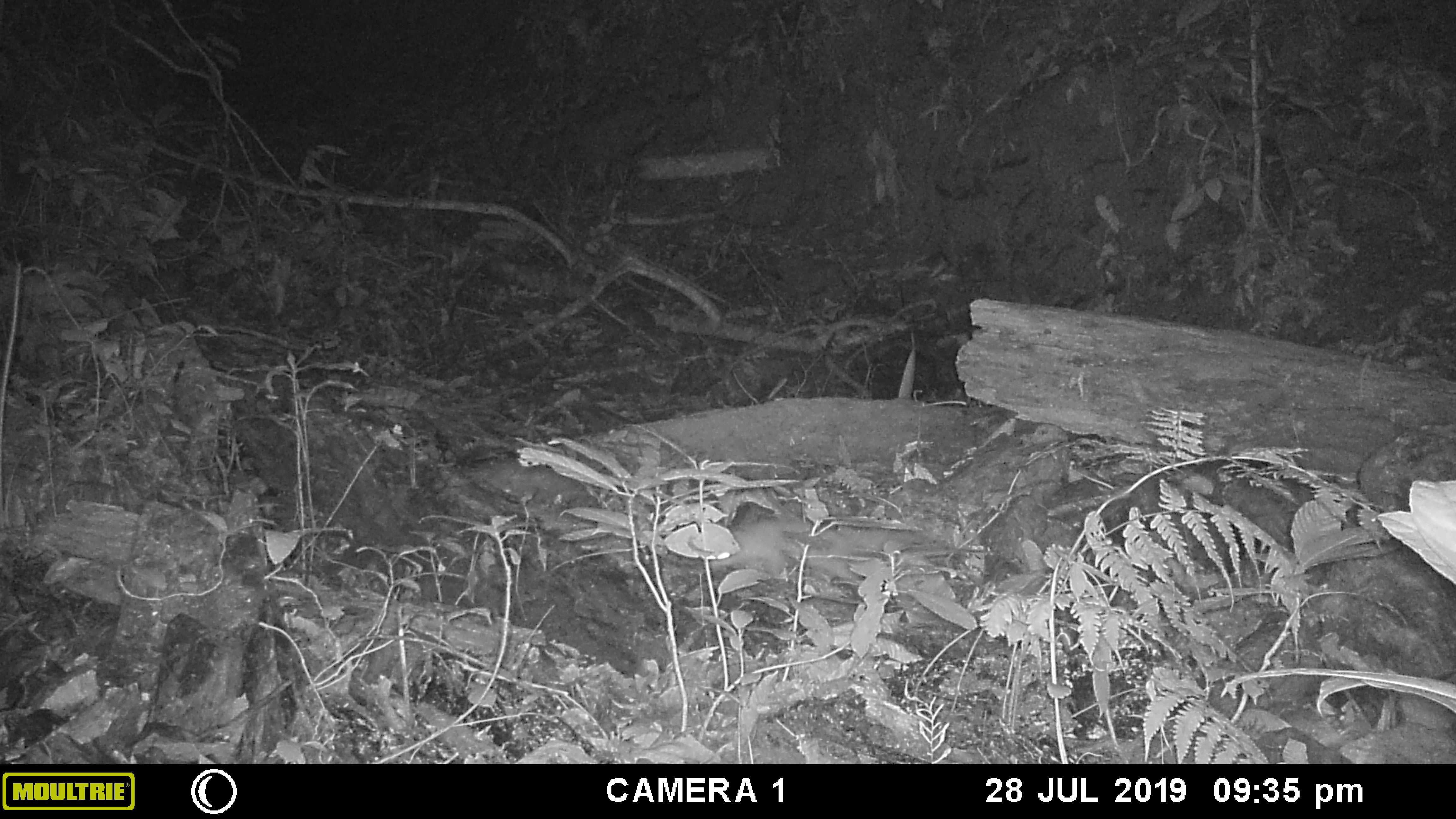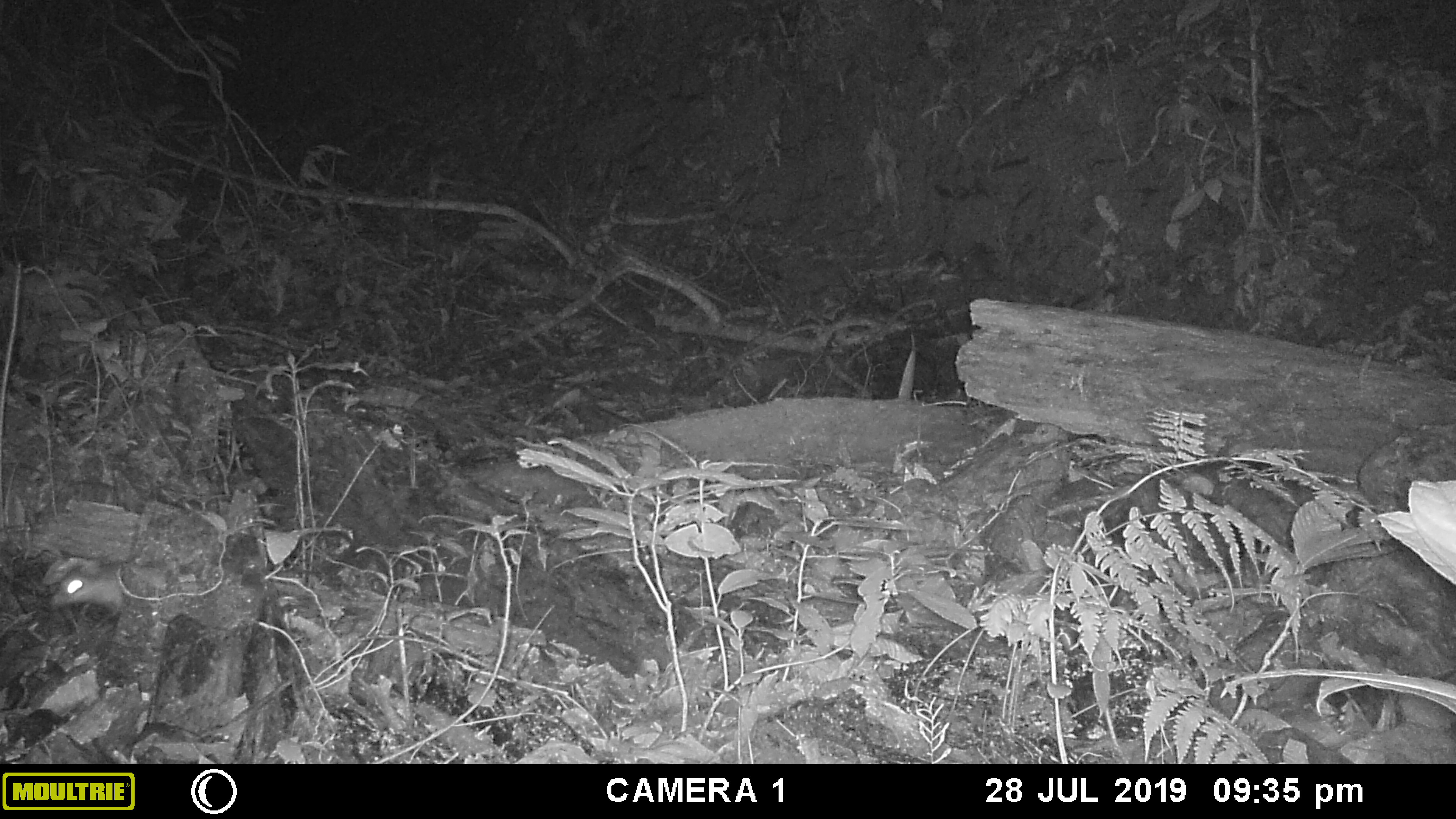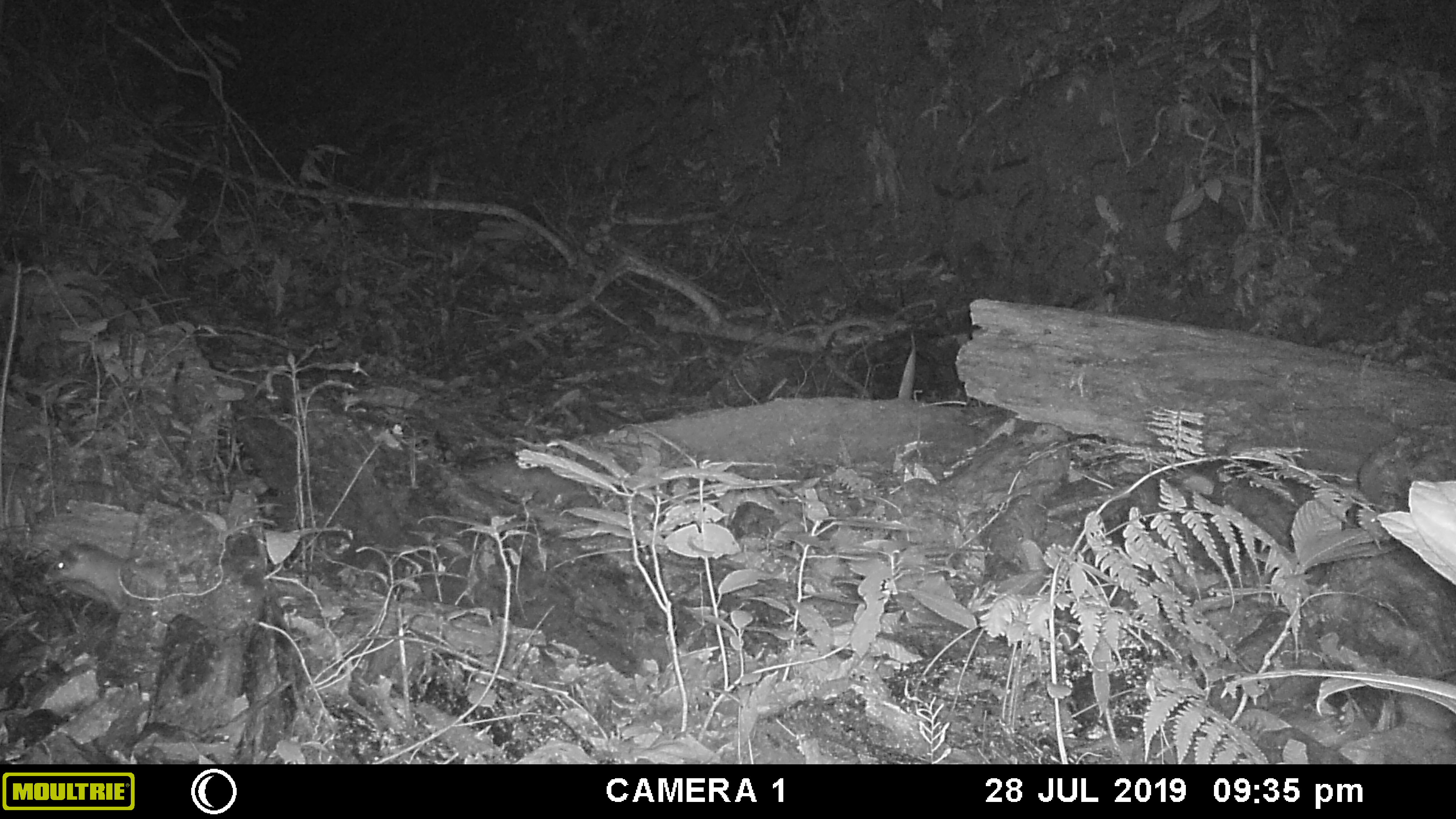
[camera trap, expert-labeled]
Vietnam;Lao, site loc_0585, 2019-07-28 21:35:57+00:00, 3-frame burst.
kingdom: Animalia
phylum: Chordata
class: Mammalia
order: Carnivora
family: Mustelidae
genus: Melogale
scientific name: Melogale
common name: ferret badger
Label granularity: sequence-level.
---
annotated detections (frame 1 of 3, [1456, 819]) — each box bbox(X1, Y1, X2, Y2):
ferret badger: bbox(708, 518, 812, 580)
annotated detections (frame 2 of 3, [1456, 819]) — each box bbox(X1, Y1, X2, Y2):
ferret badger: bbox(49, 566, 125, 620)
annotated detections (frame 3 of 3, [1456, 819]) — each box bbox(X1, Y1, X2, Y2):
ferret badger: bbox(41, 540, 131, 609)